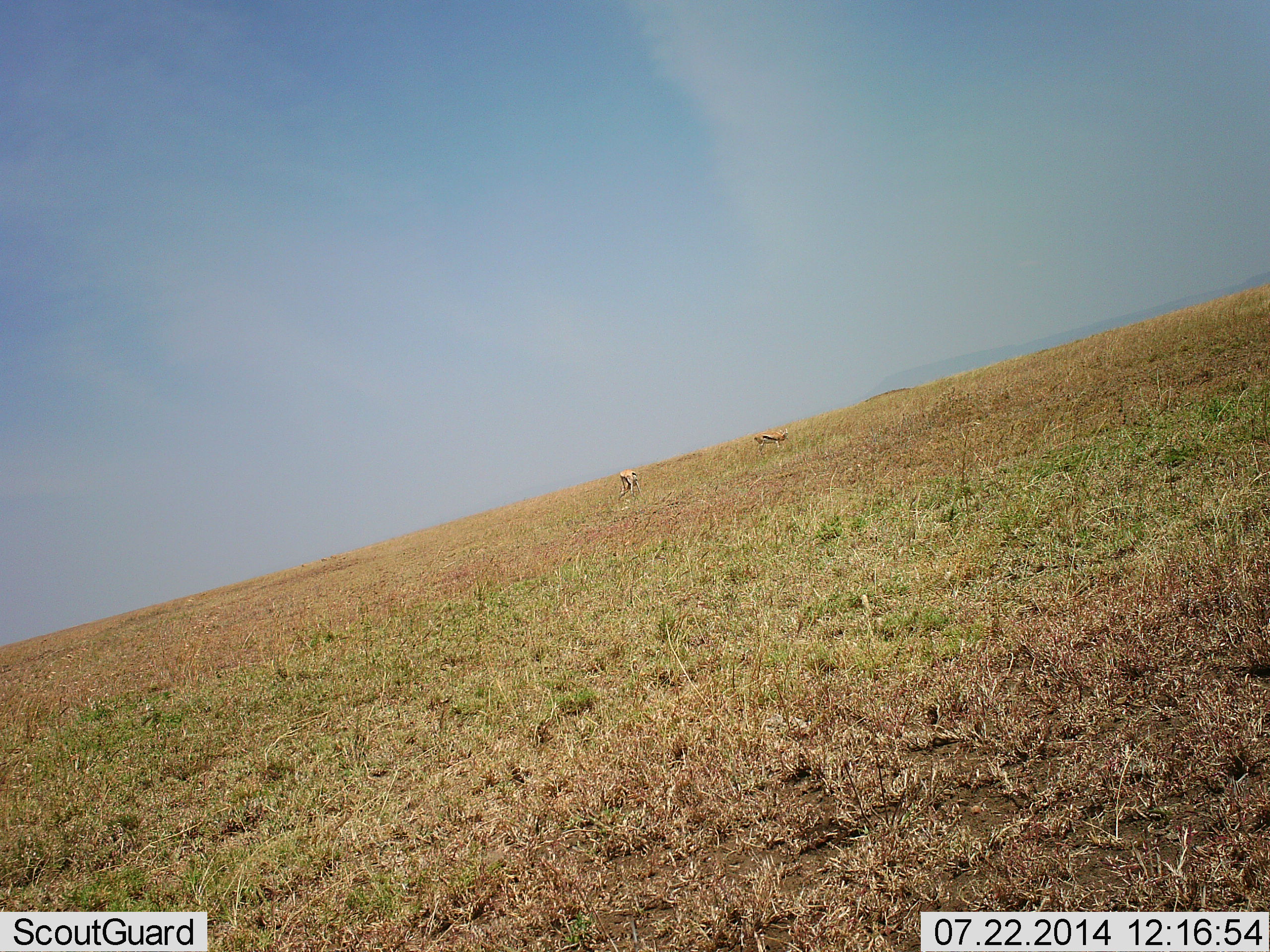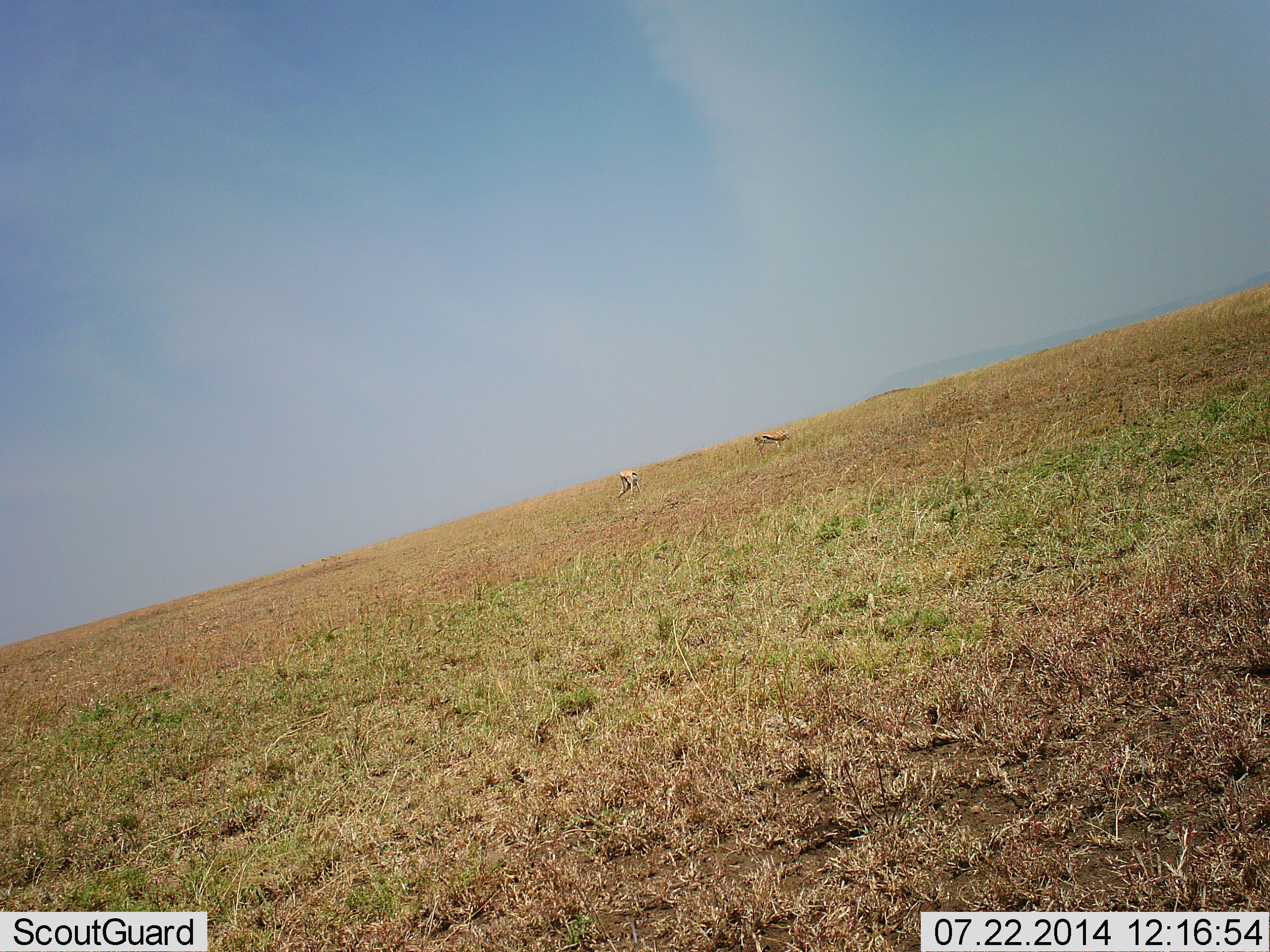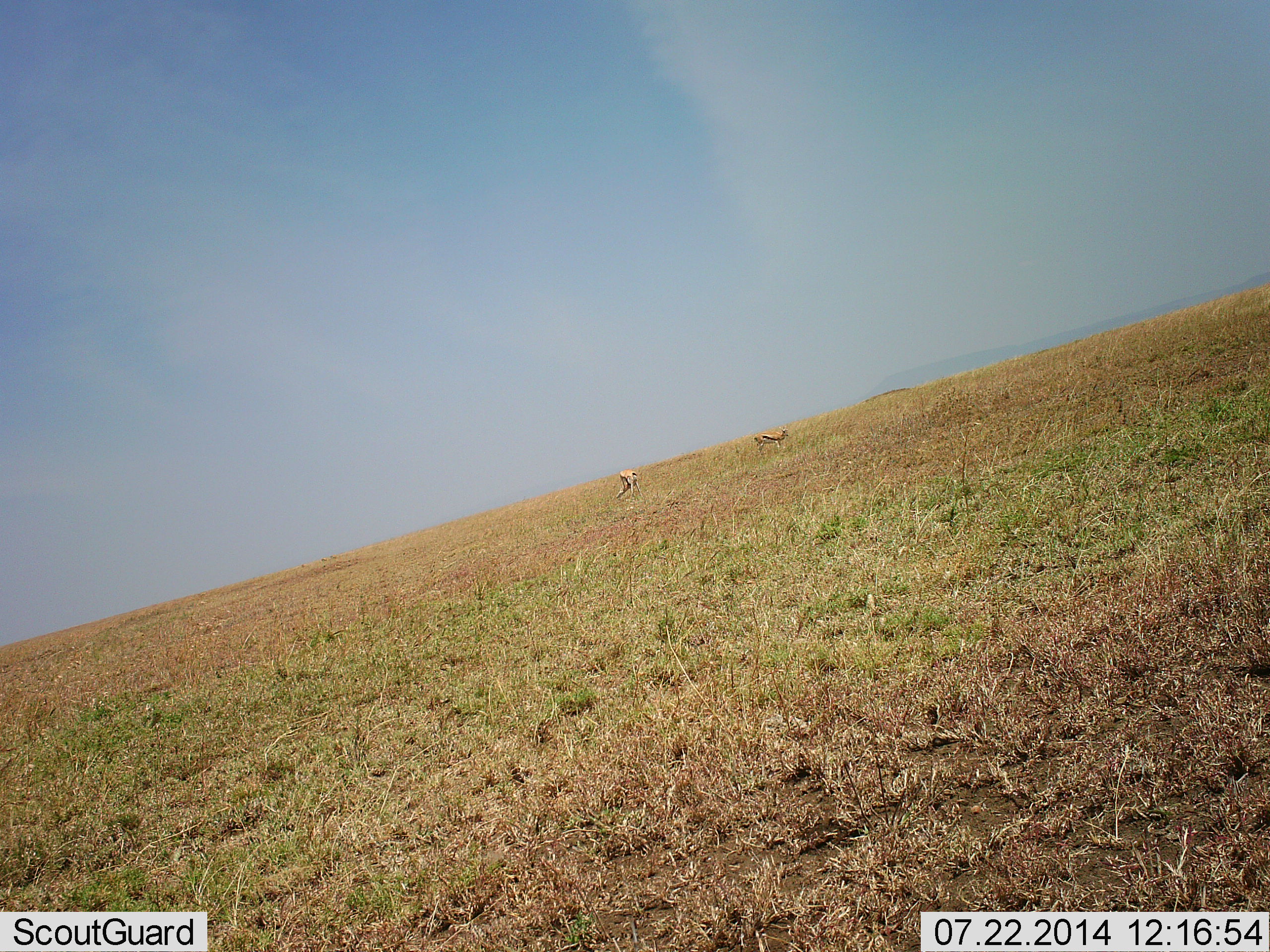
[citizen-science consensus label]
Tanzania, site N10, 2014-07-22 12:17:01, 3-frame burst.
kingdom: Animalia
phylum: Chordata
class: Mammalia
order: Artiodactyla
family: Bovidae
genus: Eudorcas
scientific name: Eudorcas thomsonii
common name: thomson's gazelle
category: gazellethomsons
Gazellethomsons (thomson's gazelle) (Eudorcas thomsonii), count 2. Behavior (volunteer vote fractions): standing 30%, resting 0%, moving 0%, interacting 0%. Young present (vote fraction): 0%. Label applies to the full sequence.